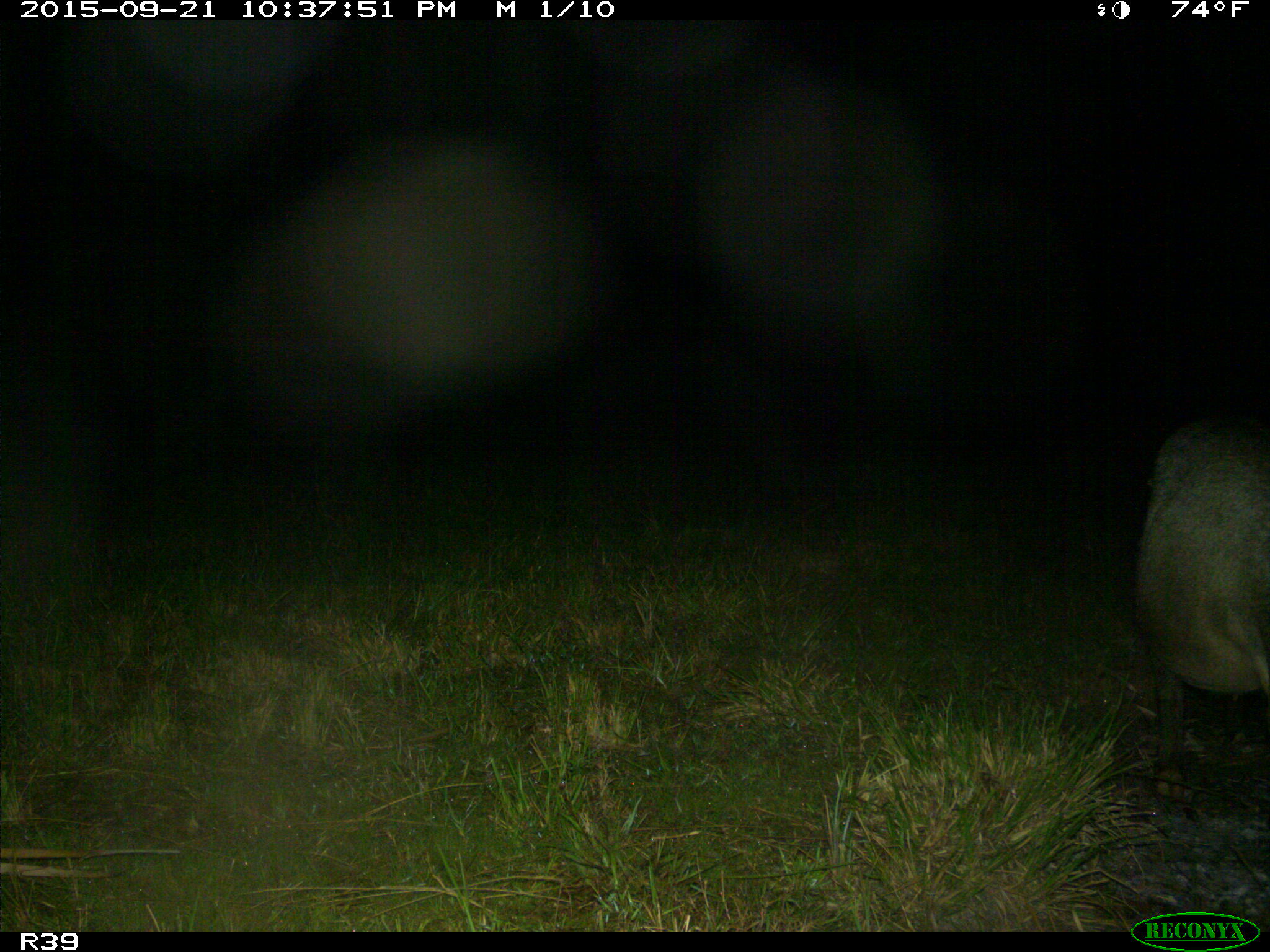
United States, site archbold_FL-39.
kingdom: Animalia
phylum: Chordata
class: Mammalia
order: Artiodactyla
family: Suidae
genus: Sus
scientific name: Sus scrofa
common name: wild boar